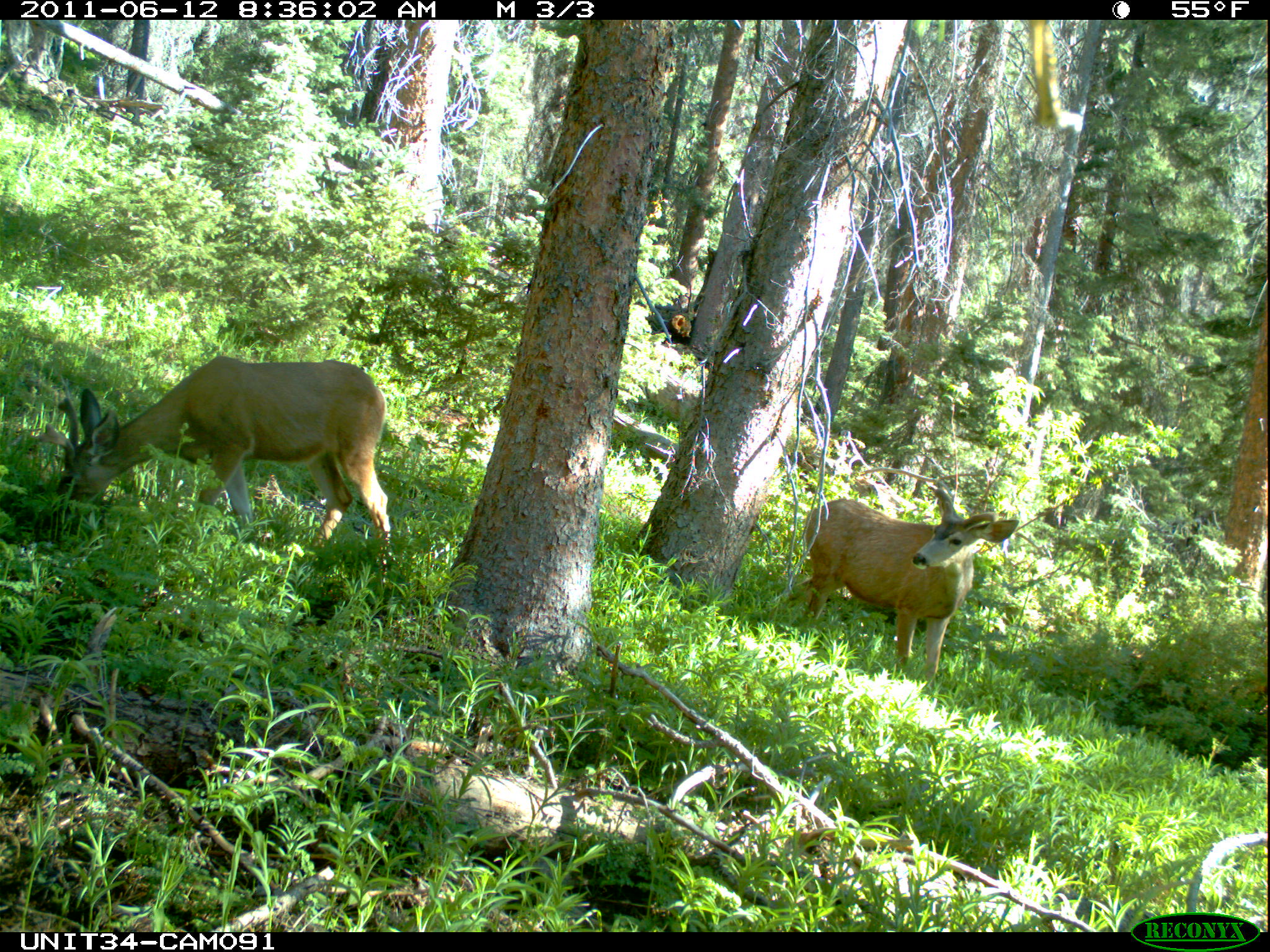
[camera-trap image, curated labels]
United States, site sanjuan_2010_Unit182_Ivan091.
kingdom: Animalia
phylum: Chordata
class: Mammalia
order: Artiodactyla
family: Cervidae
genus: Odocoileus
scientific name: Odocoileus hemionus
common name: mule deer